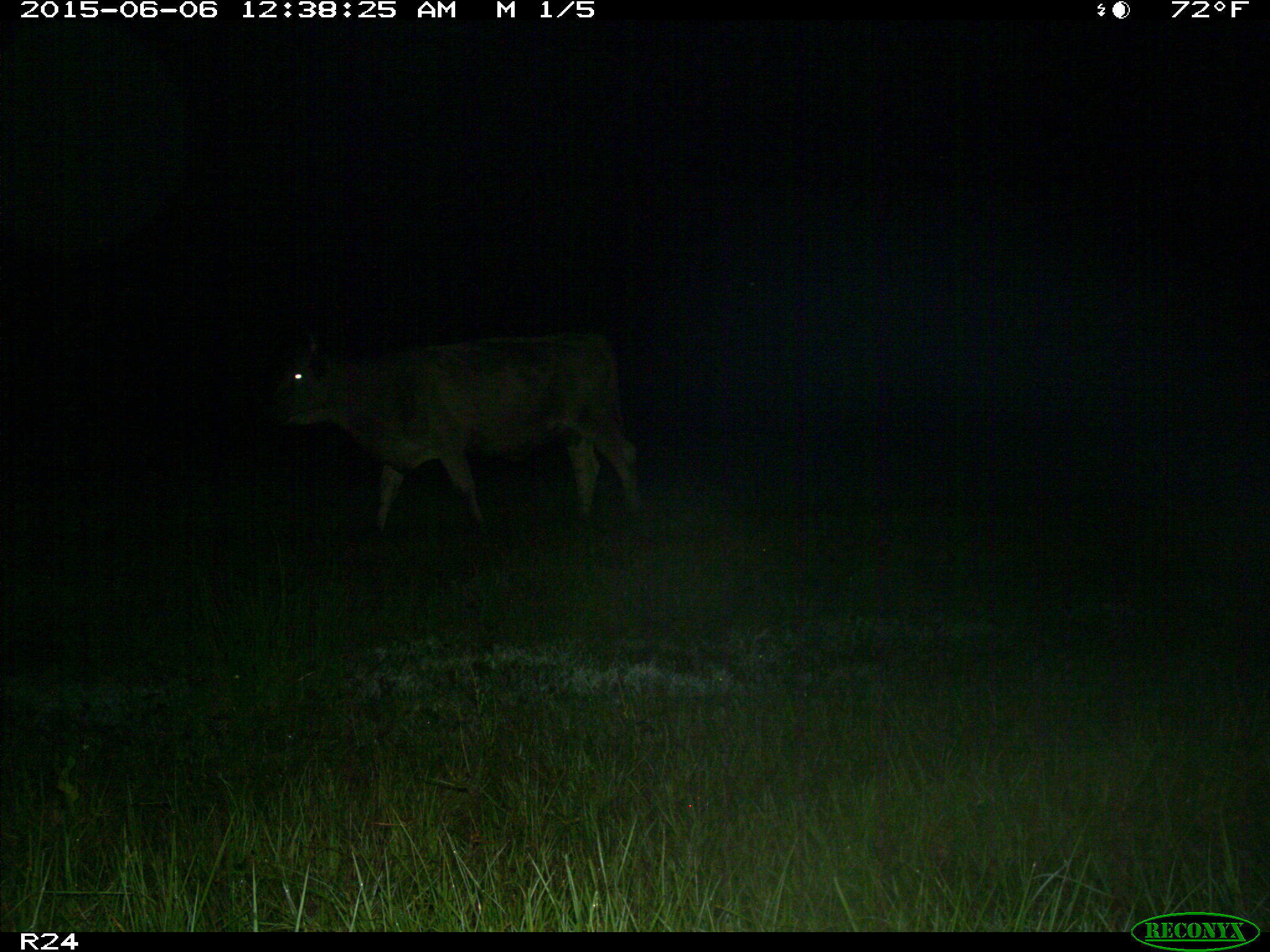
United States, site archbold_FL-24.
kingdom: Animalia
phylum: Chordata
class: Mammalia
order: Artiodactyla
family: Bovidae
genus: Bos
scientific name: Bos taurus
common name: domestic cow